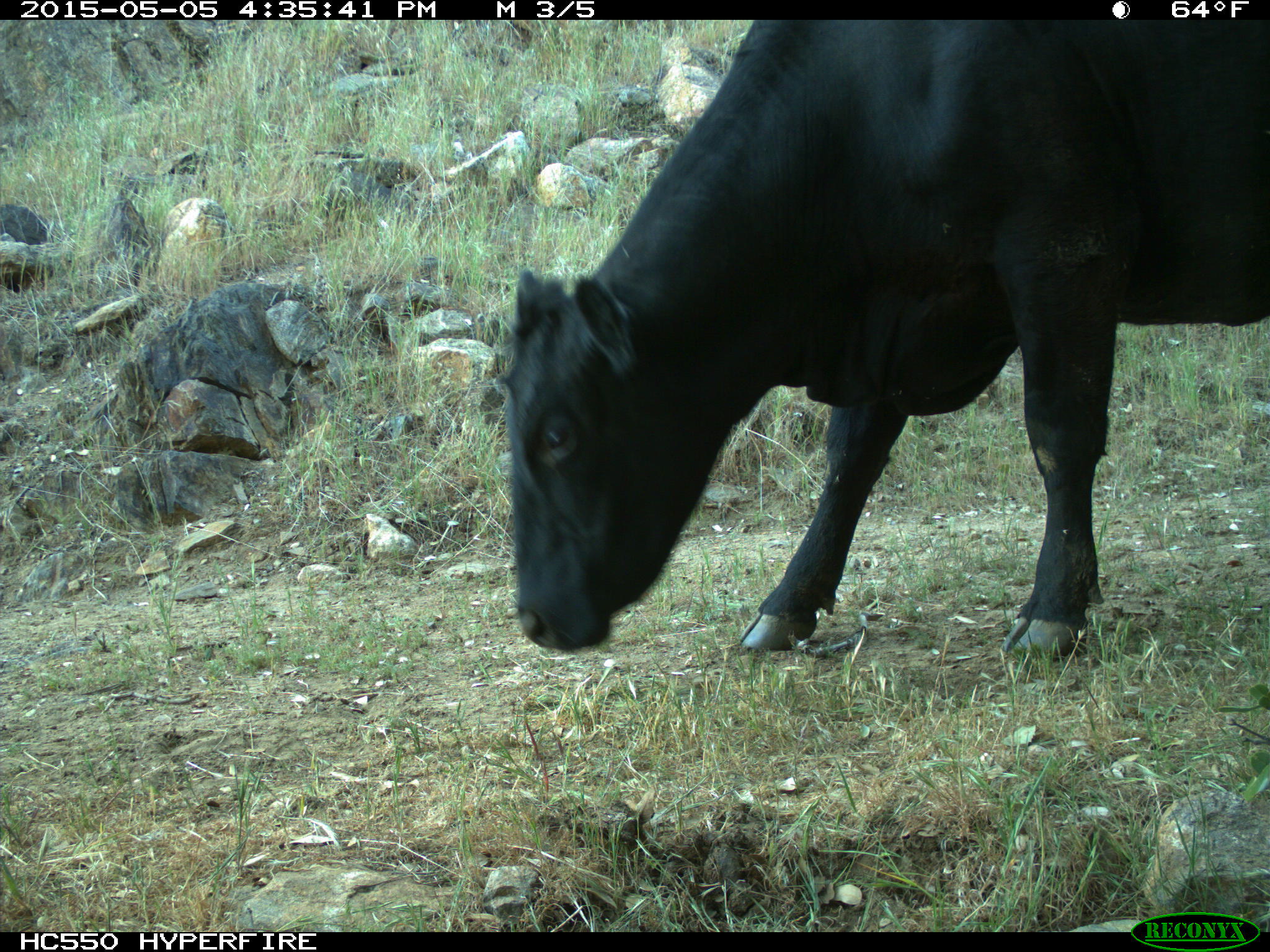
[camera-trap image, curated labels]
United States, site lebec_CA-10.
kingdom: Animalia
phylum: Chordata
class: Mammalia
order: Artiodactyla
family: Bovidae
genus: Bos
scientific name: Bos taurus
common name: domestic cow